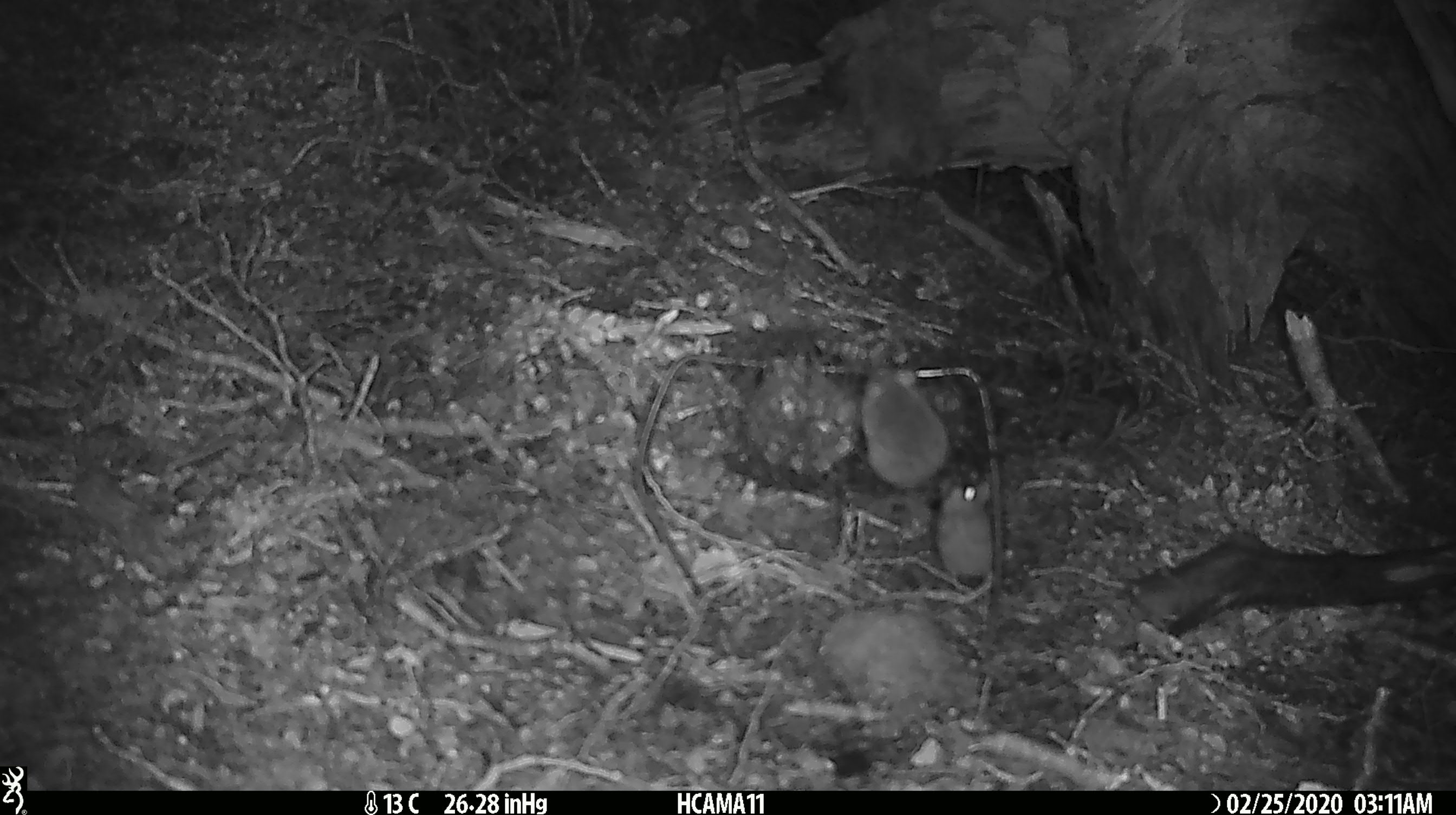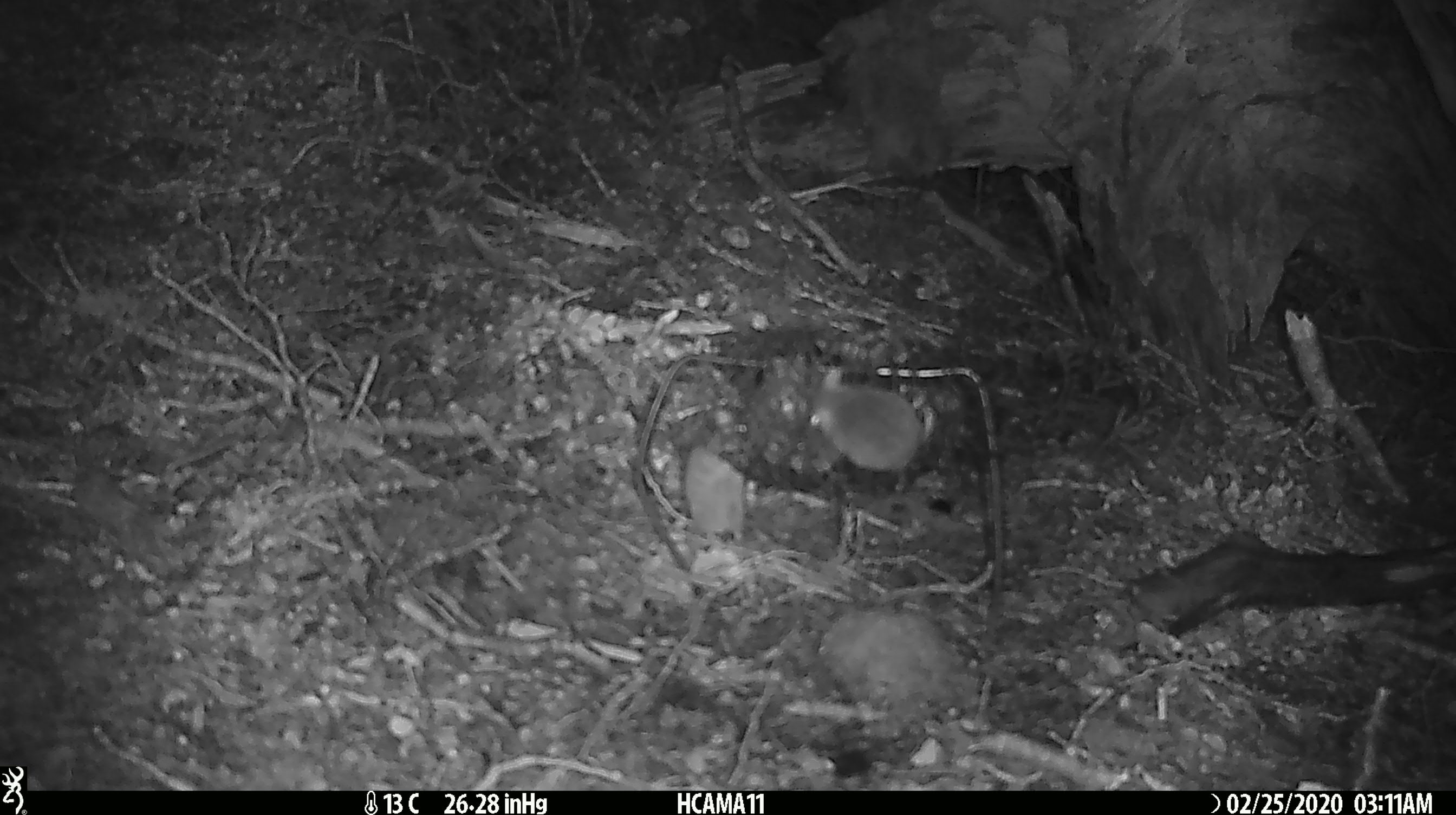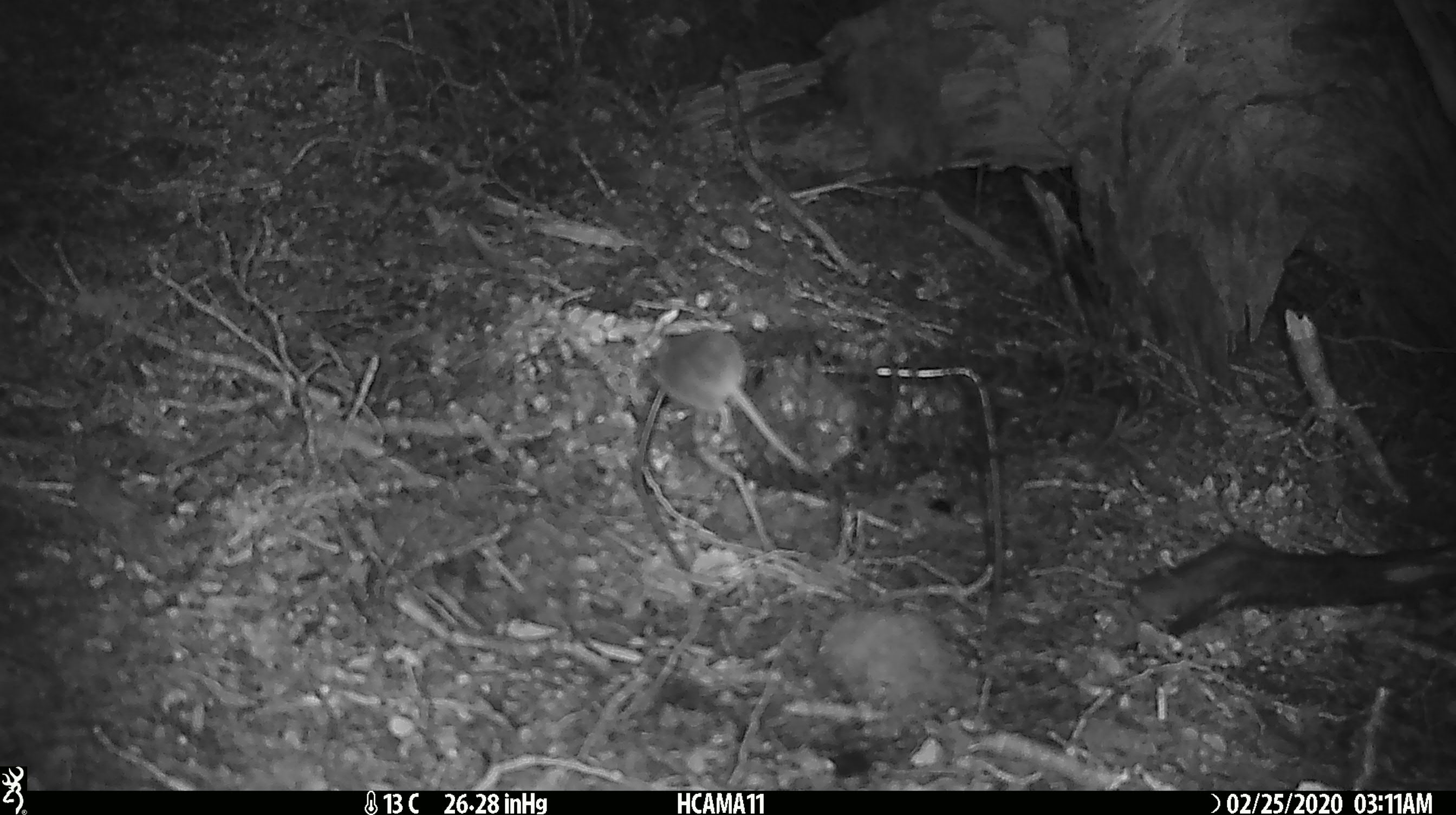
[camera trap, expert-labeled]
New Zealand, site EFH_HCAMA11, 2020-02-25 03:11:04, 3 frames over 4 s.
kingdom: Animalia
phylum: Chordata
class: Mammalia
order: Rodentia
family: Muridae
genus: Mus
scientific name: Mus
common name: mouse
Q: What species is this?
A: Mouse (Mus).